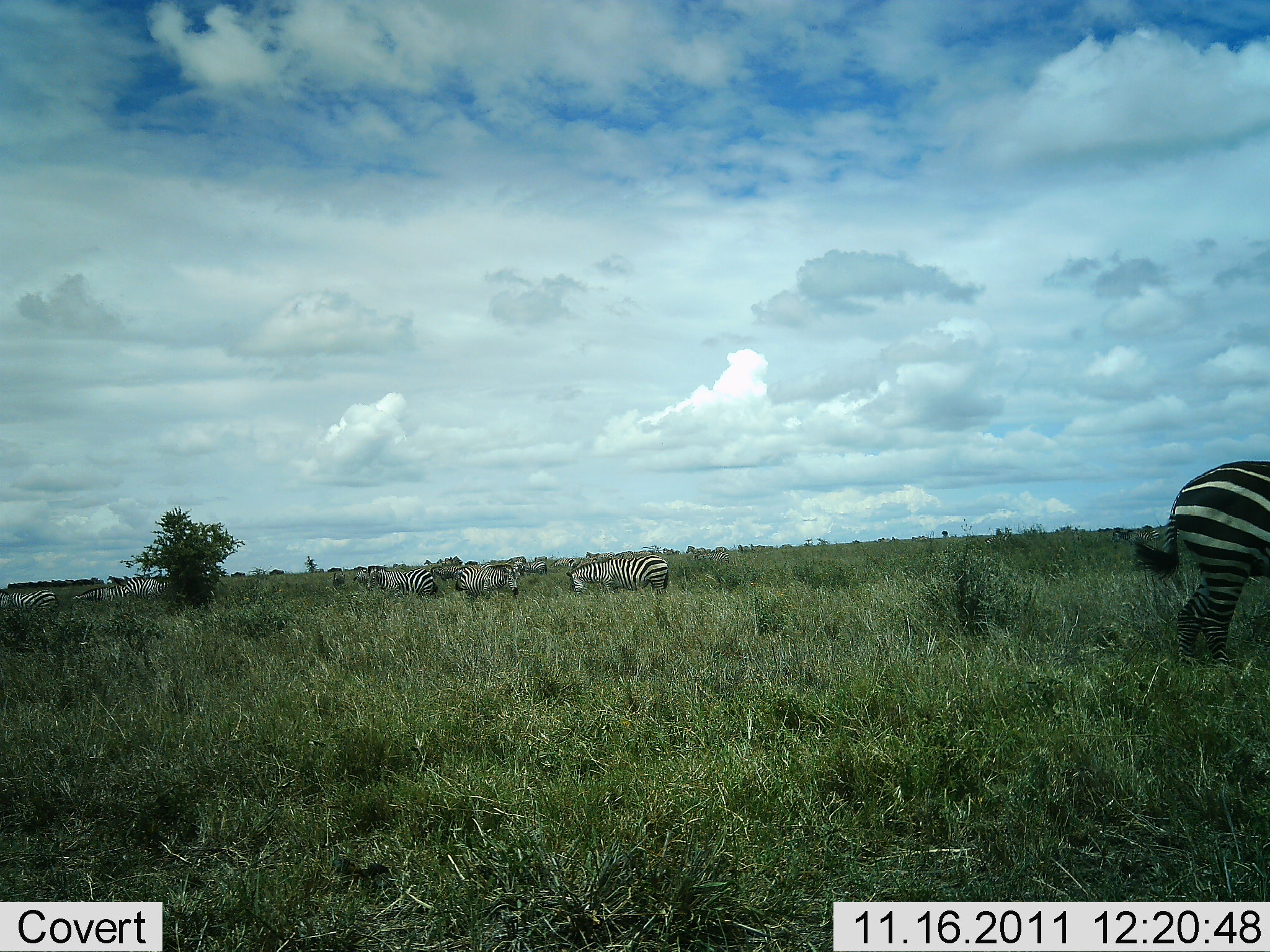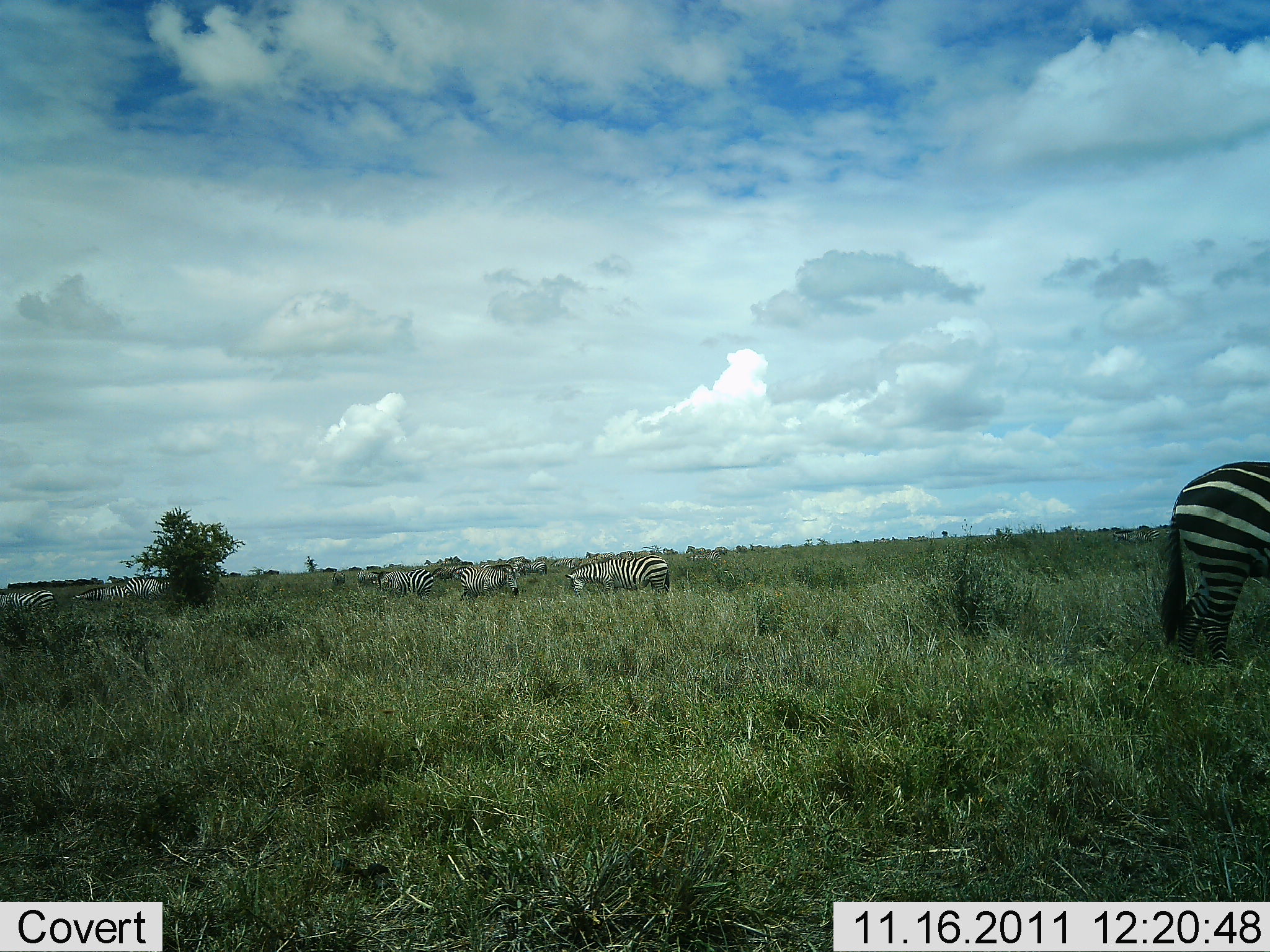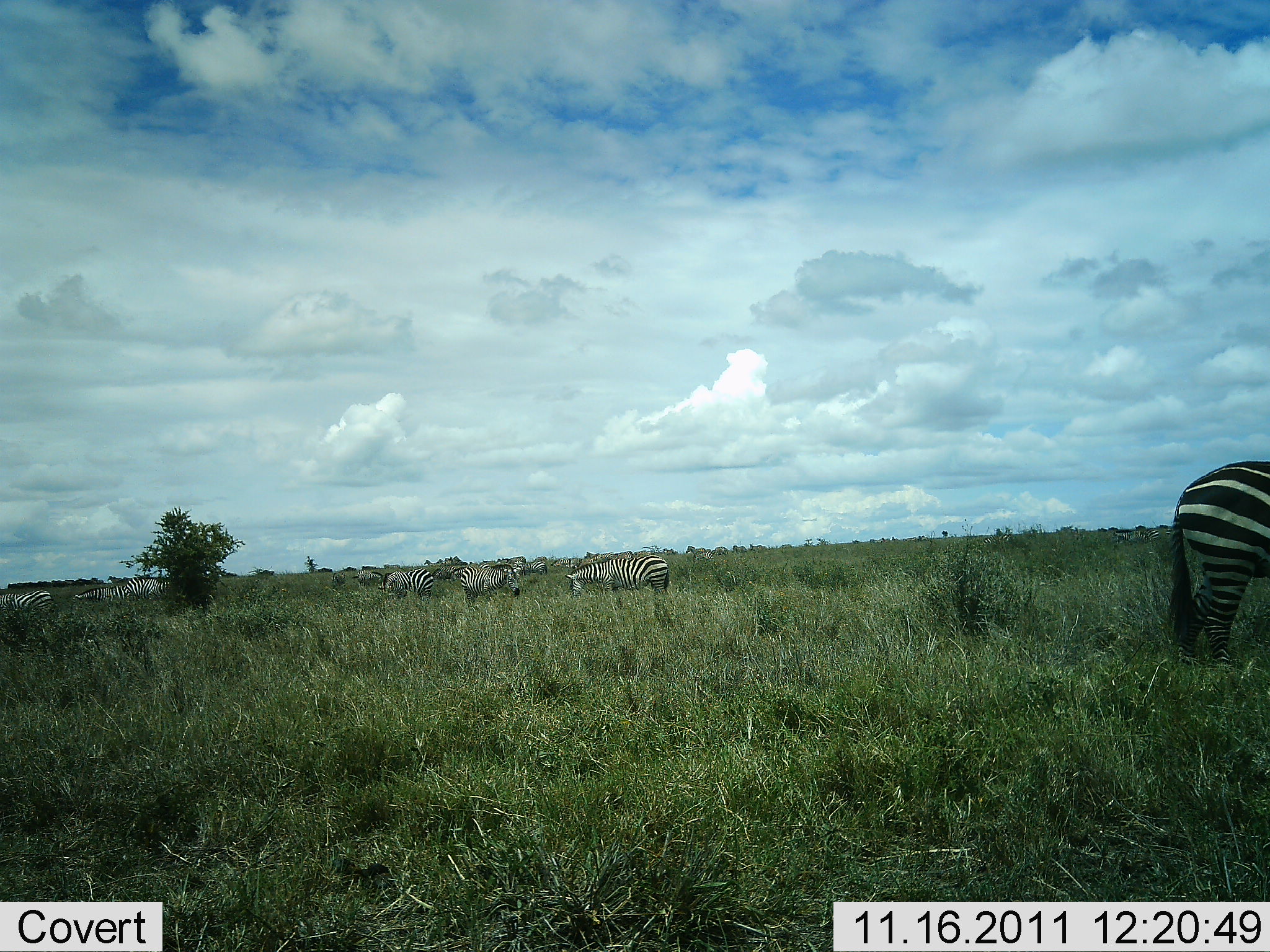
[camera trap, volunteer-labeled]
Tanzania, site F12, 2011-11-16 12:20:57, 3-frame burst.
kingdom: Animalia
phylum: Chordata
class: Mammalia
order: Perissodactyla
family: Equidae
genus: Equus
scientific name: Equus quagga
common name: plains zebra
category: zebra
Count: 11-50.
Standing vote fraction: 58%.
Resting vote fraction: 8%.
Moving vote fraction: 8%.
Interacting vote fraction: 0%.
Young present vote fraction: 0%.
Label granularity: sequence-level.